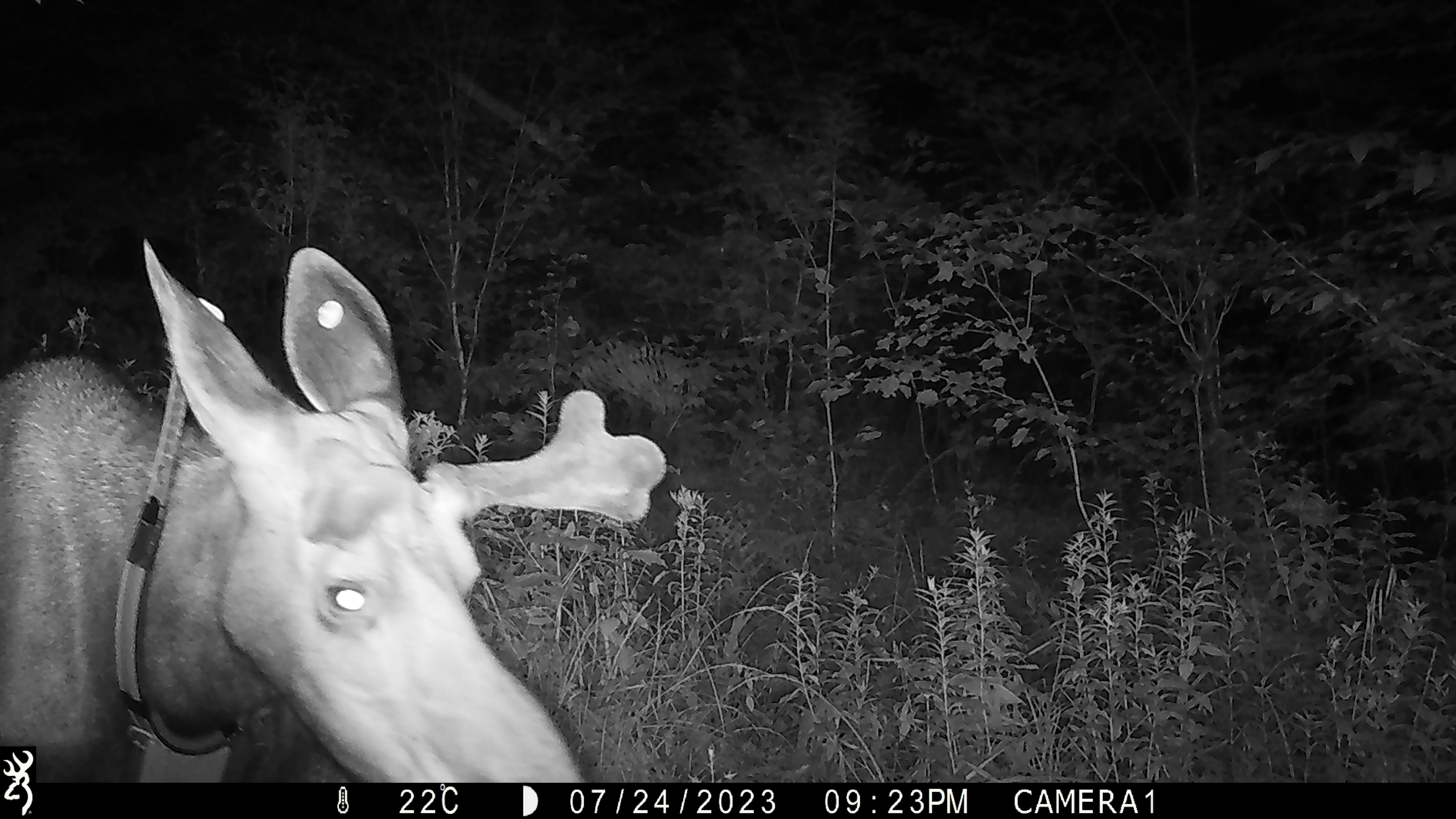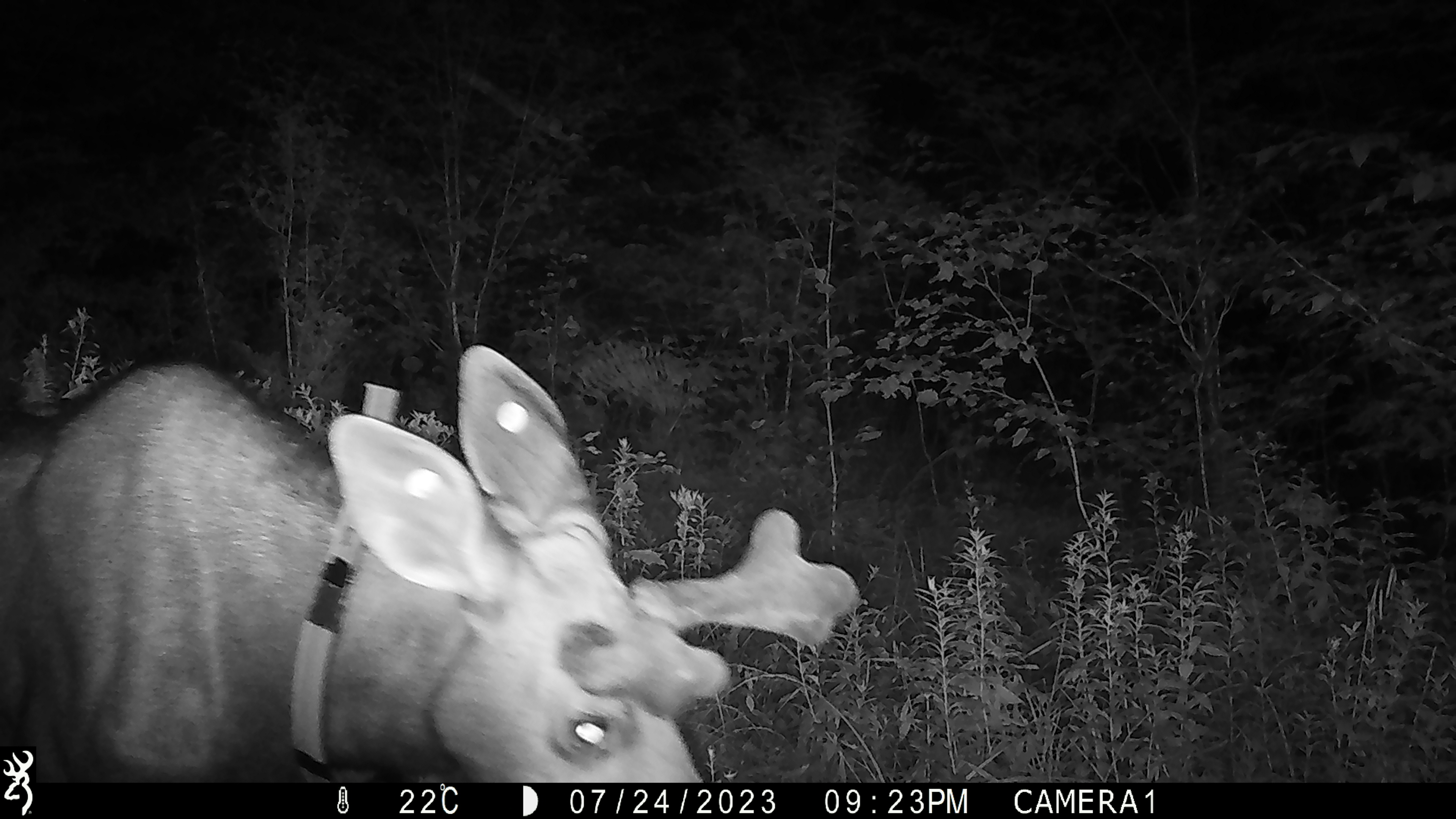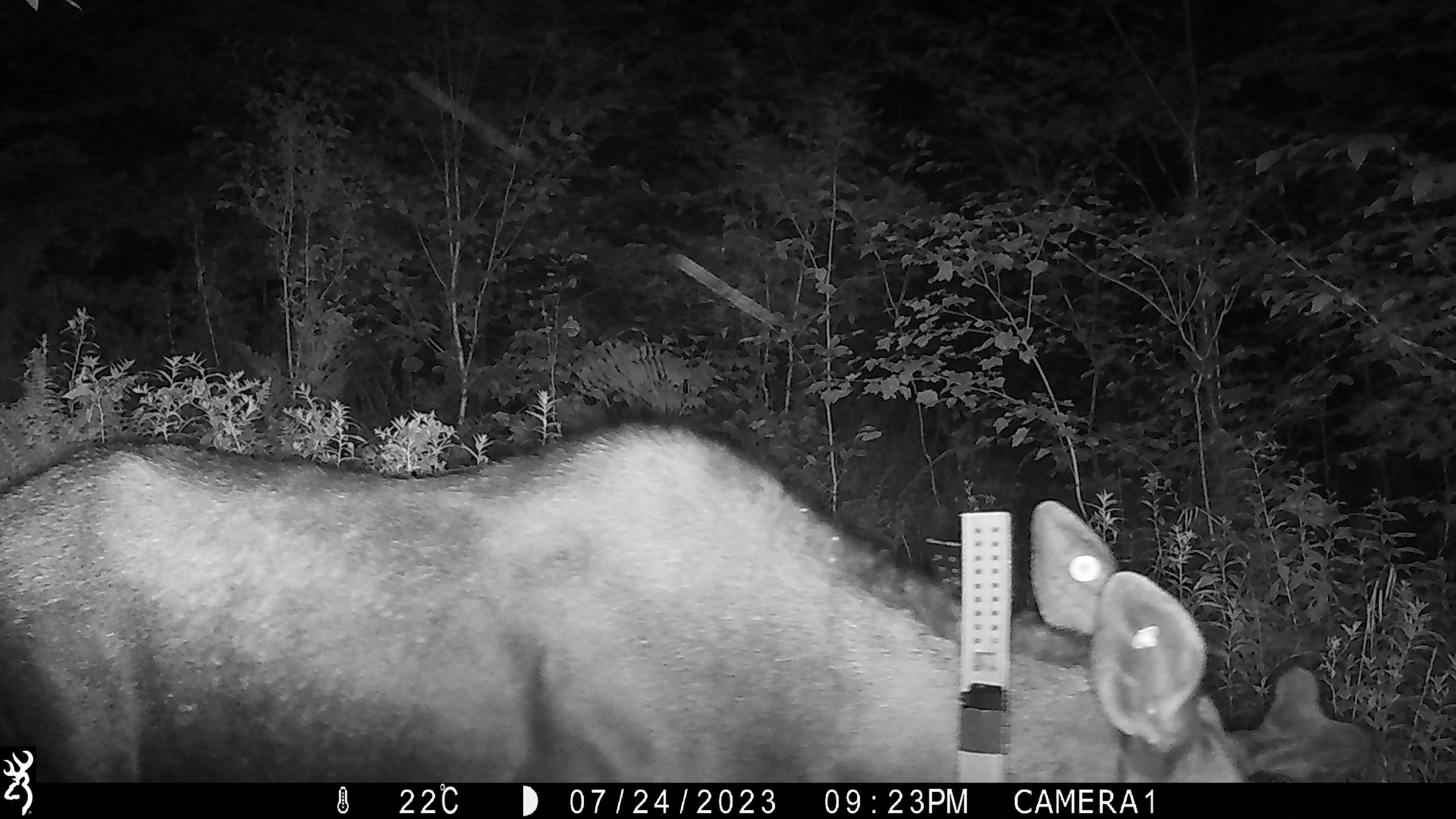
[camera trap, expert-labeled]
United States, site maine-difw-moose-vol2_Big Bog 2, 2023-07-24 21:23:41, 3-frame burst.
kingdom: Animalia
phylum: Chordata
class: Mammalia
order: Artiodactyla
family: Cervidae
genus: Alces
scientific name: Alces alces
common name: moose